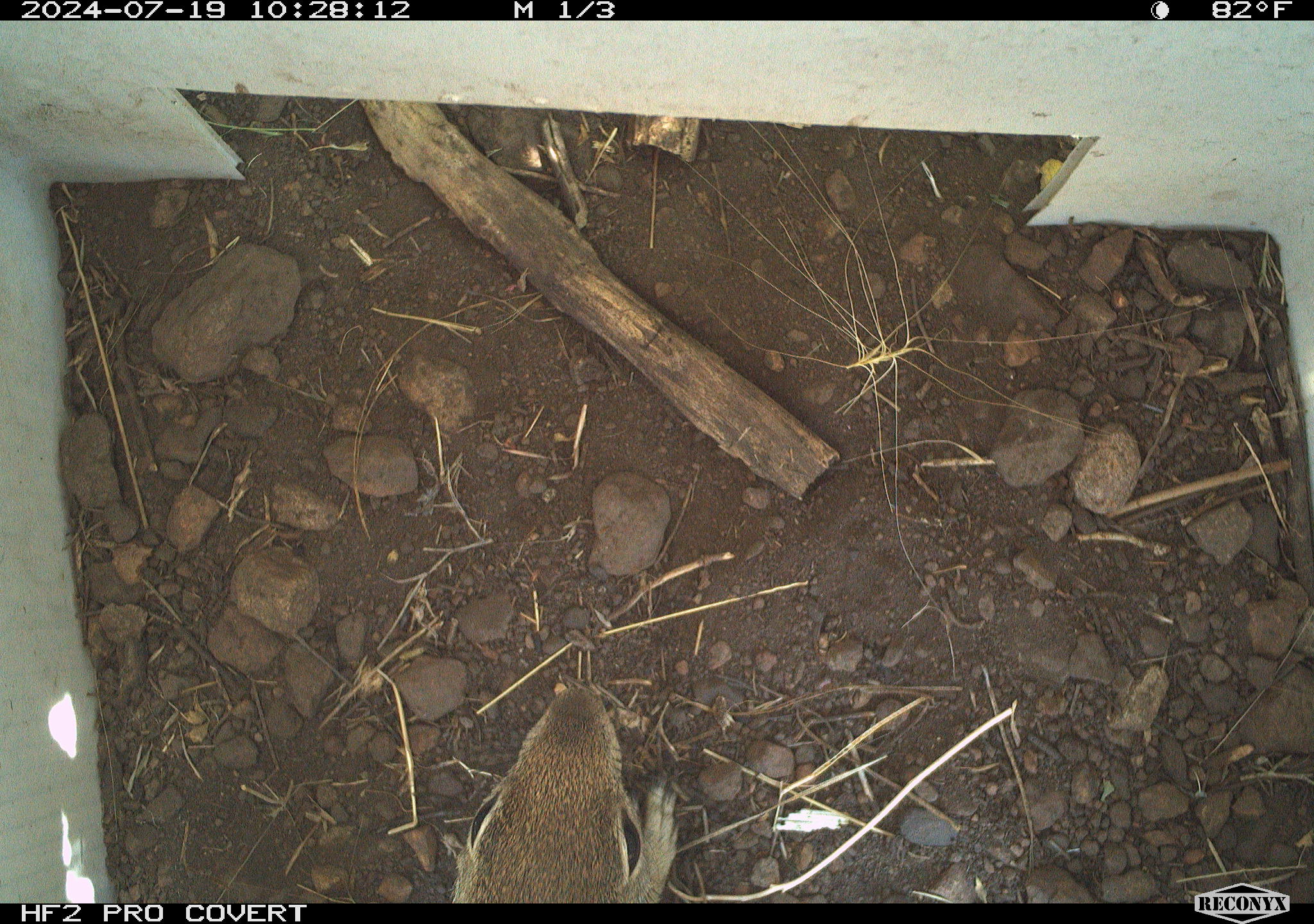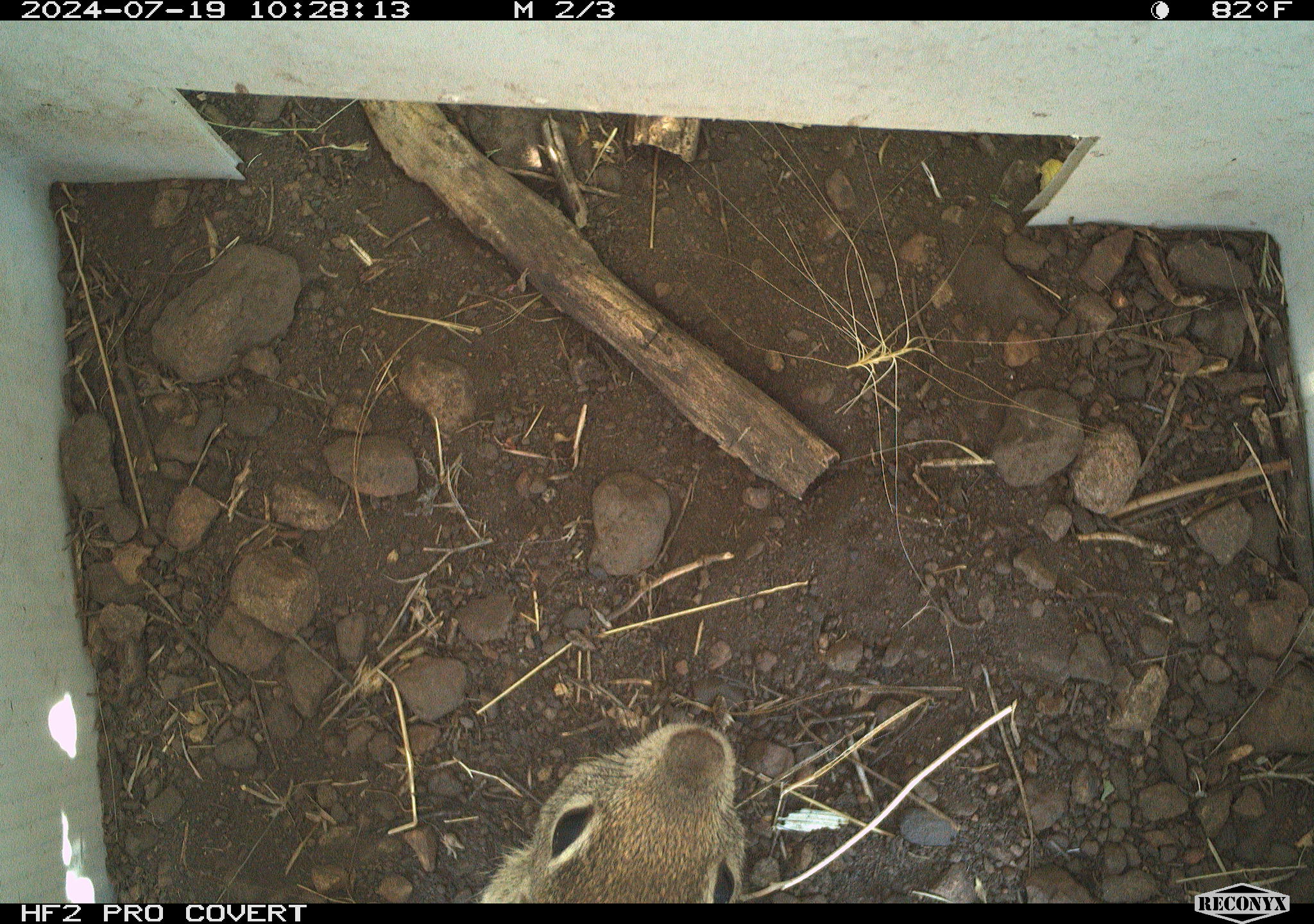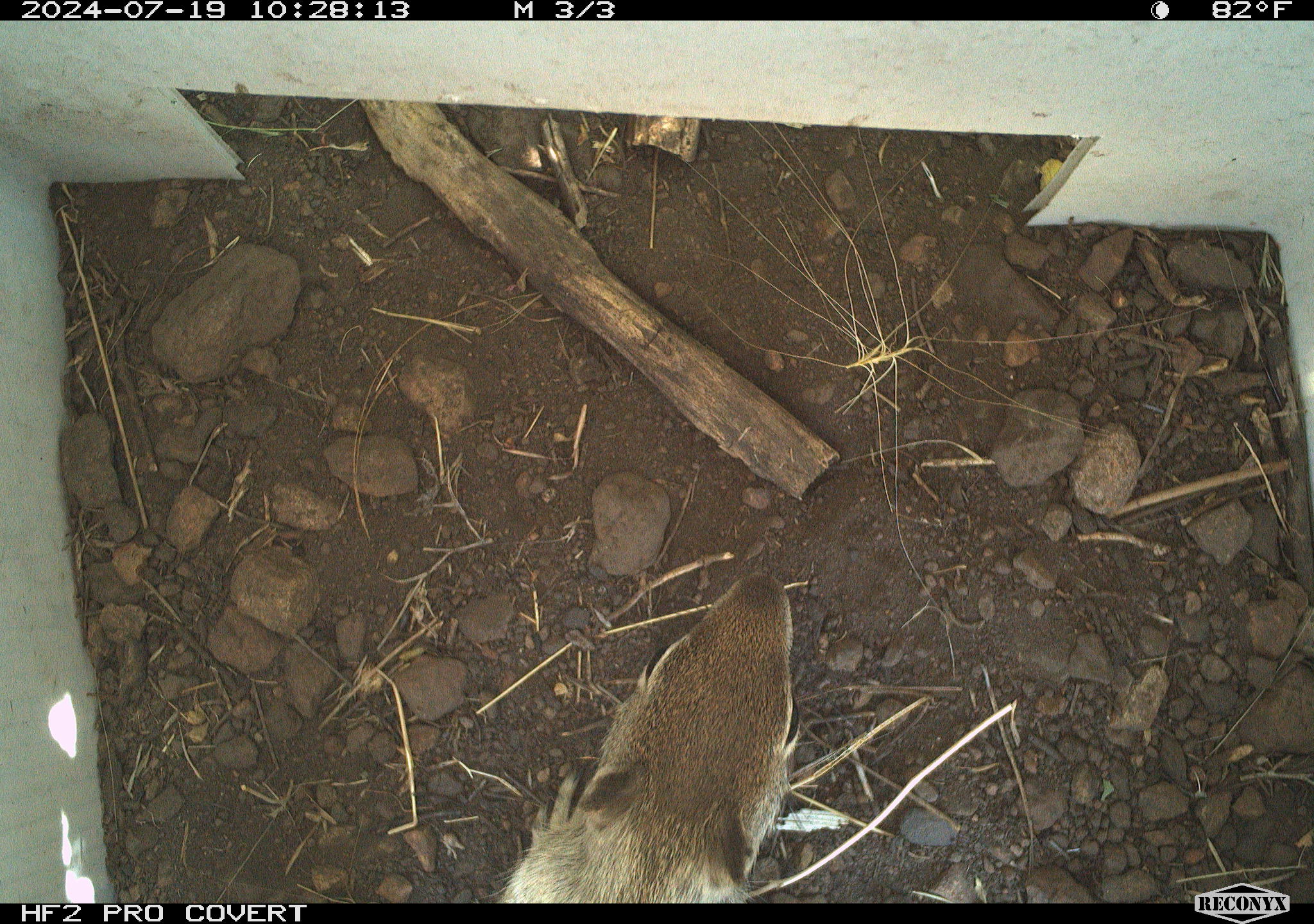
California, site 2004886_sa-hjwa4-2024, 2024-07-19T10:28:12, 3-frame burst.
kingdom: Animalia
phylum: Chordata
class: Mammalia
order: Rodentia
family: Sciuridae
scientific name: Sciuridae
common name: squirrels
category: sciuridae family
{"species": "sciuridae family (squirrels) (Sciuridae)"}